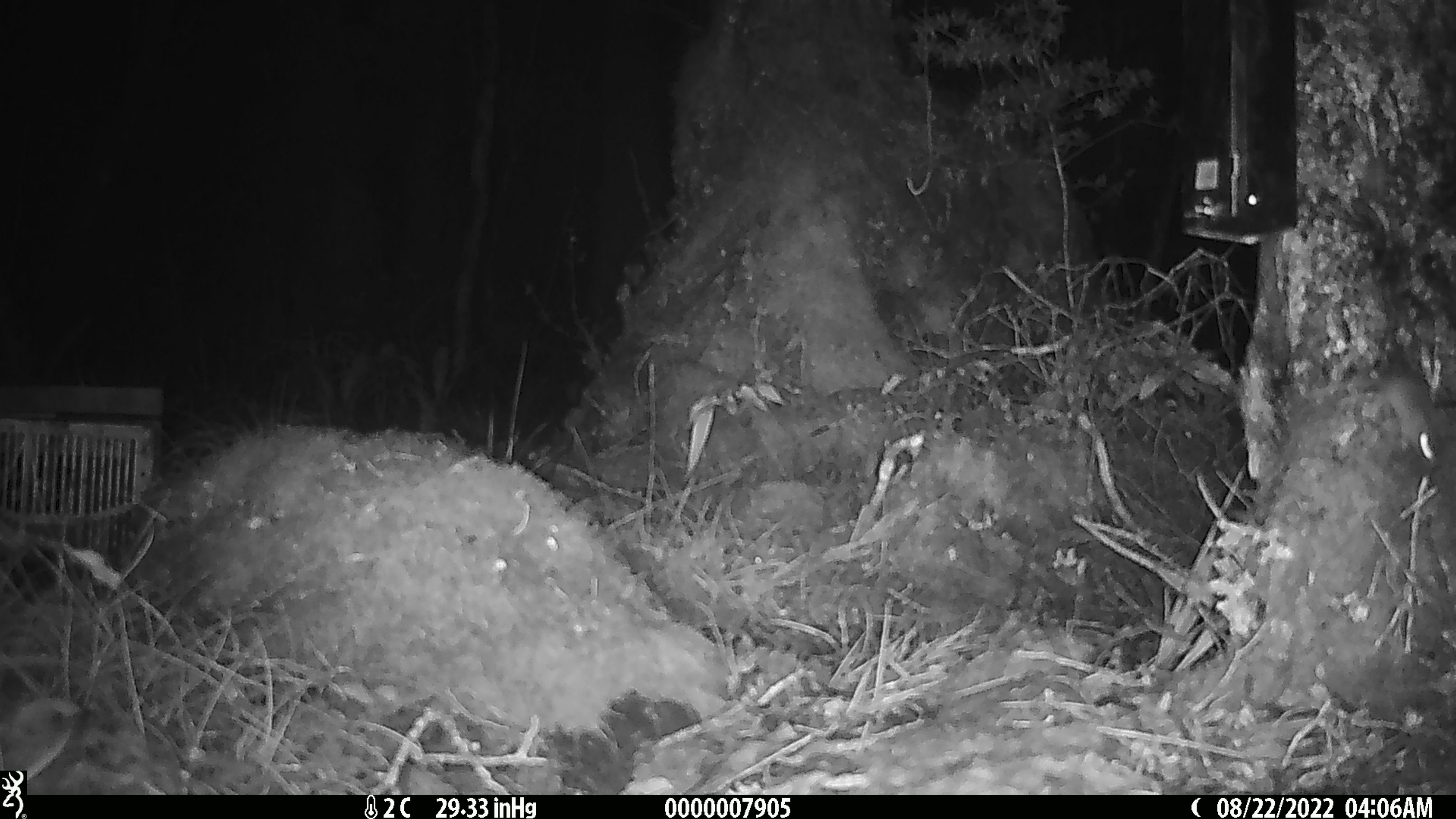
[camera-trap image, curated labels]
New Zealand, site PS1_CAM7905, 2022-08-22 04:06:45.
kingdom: Animalia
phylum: Chordata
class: Mammalia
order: Rodentia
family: Muridae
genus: Mus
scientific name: Mus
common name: mouse